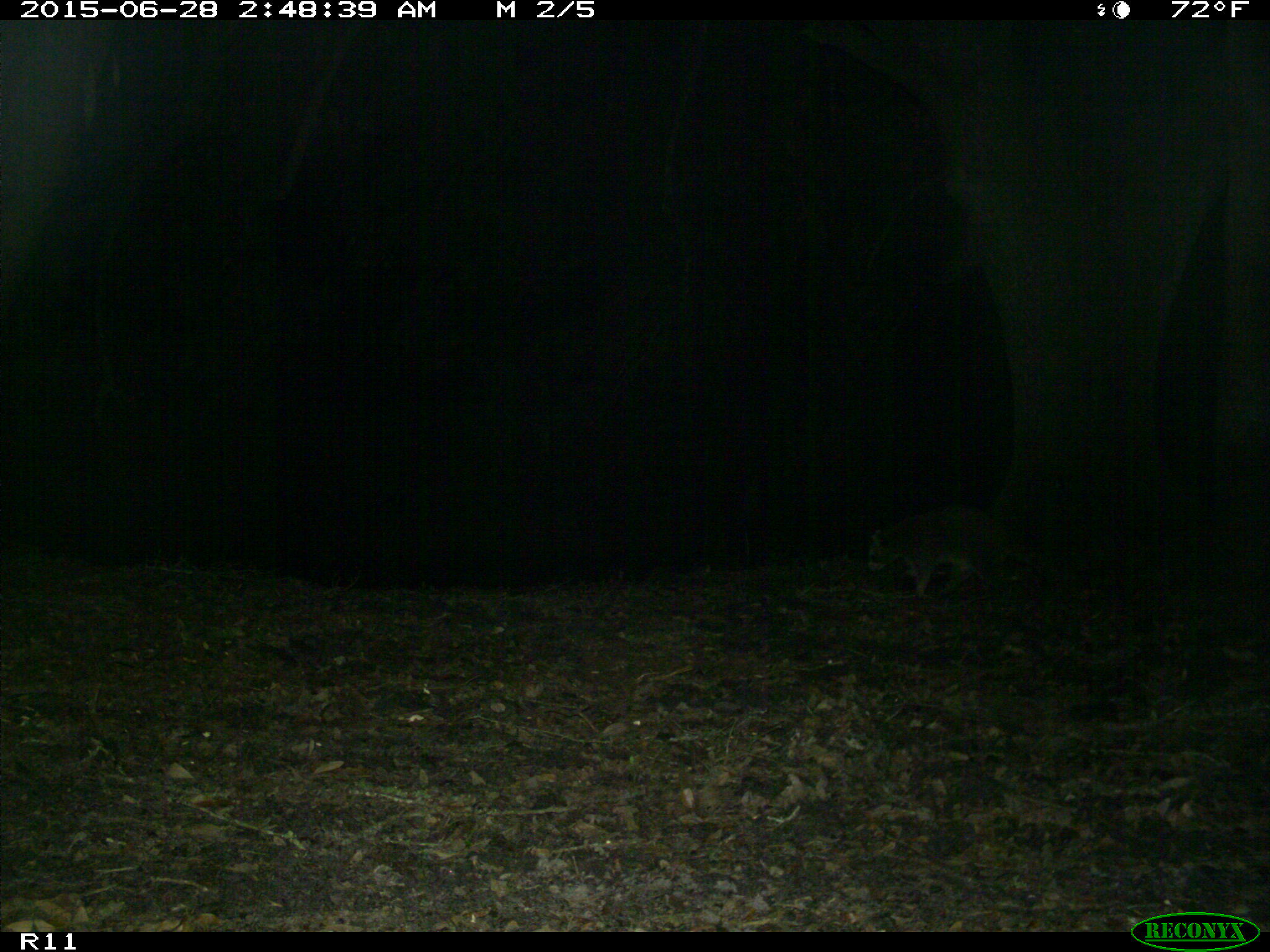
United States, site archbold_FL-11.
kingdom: Animalia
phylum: Chordata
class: Mammalia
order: Carnivora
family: Procyonidae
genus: Procyon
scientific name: Procyon lotor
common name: common raccoon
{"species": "Procyon lotor (common raccoon)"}